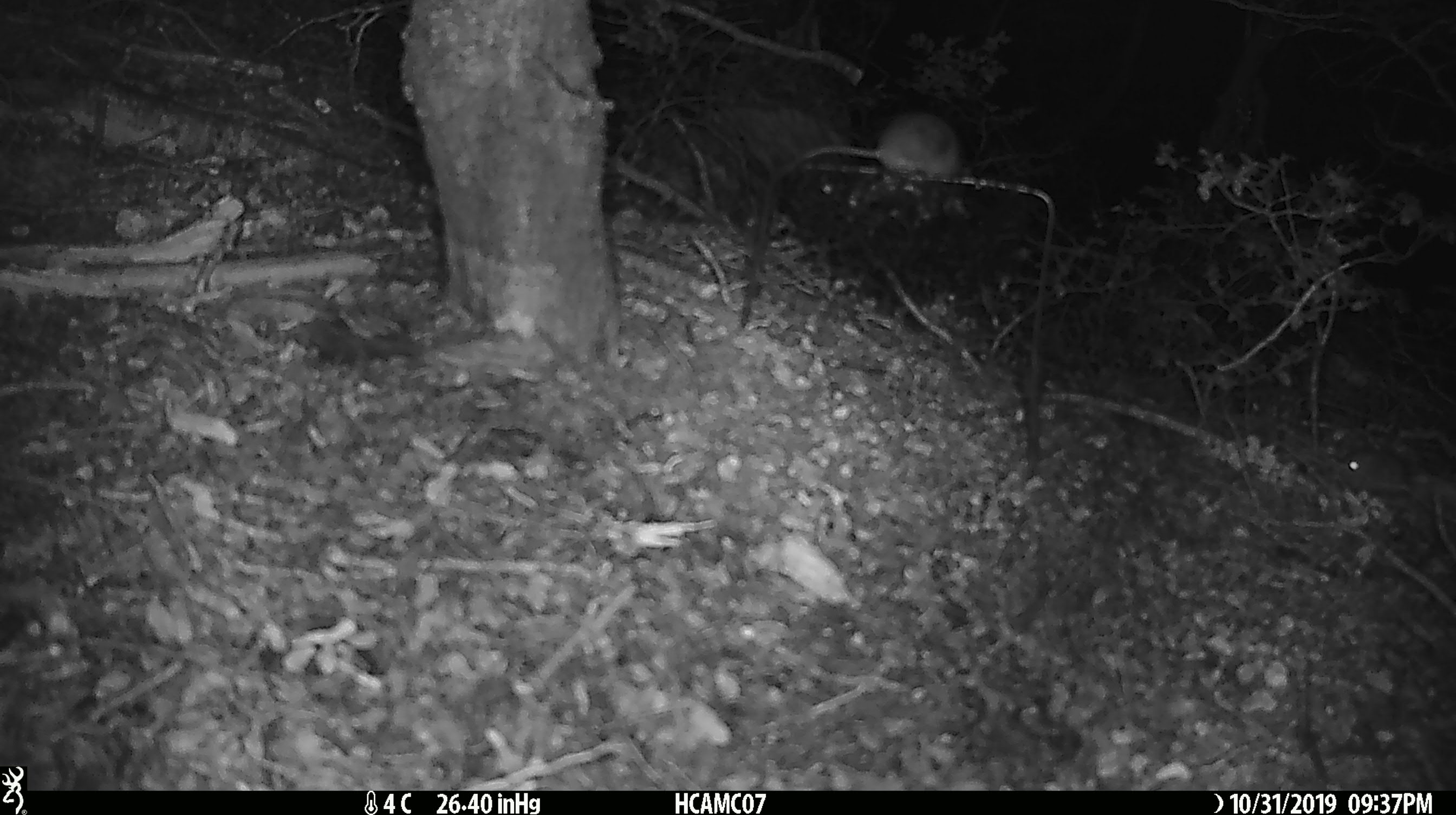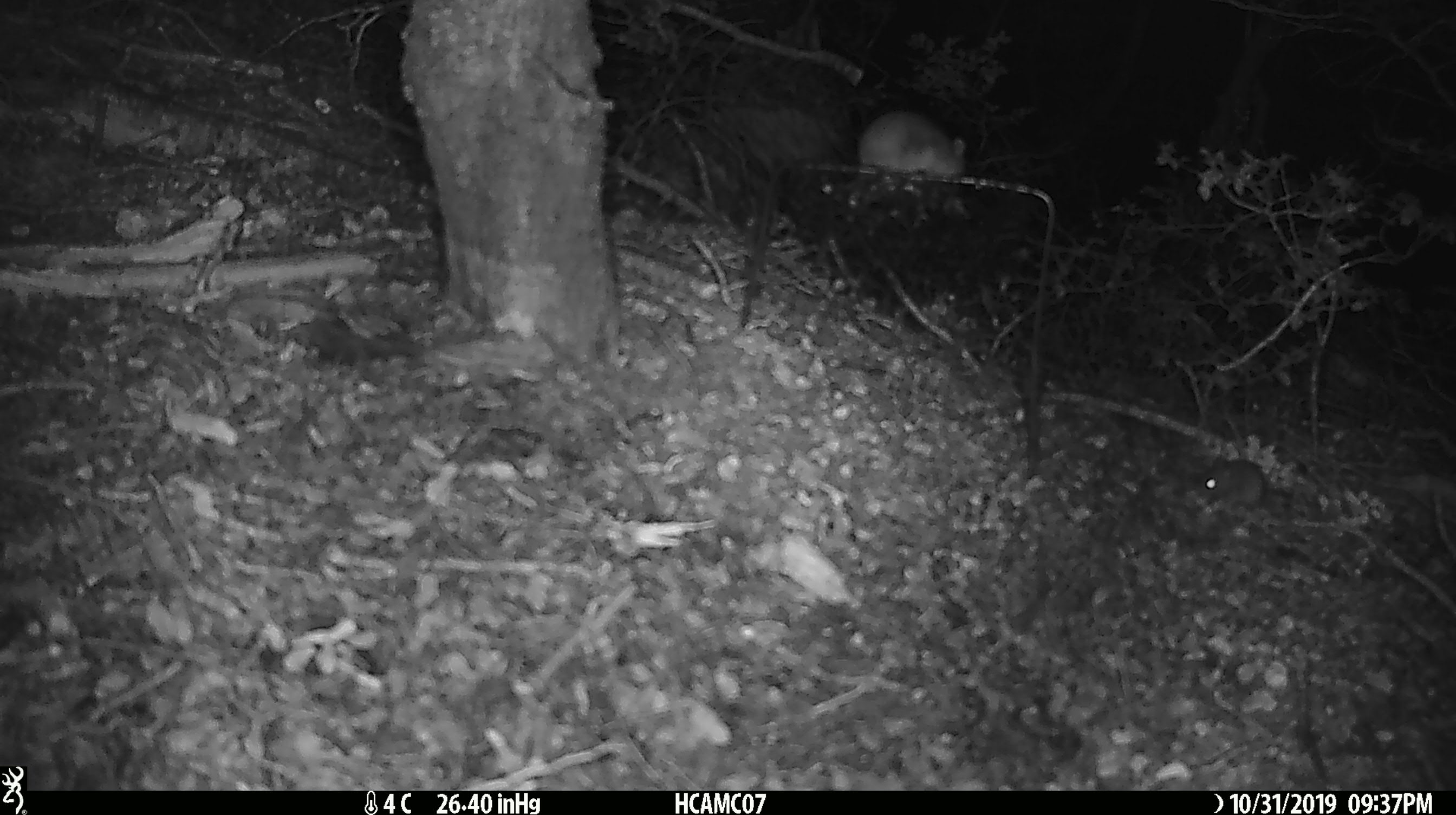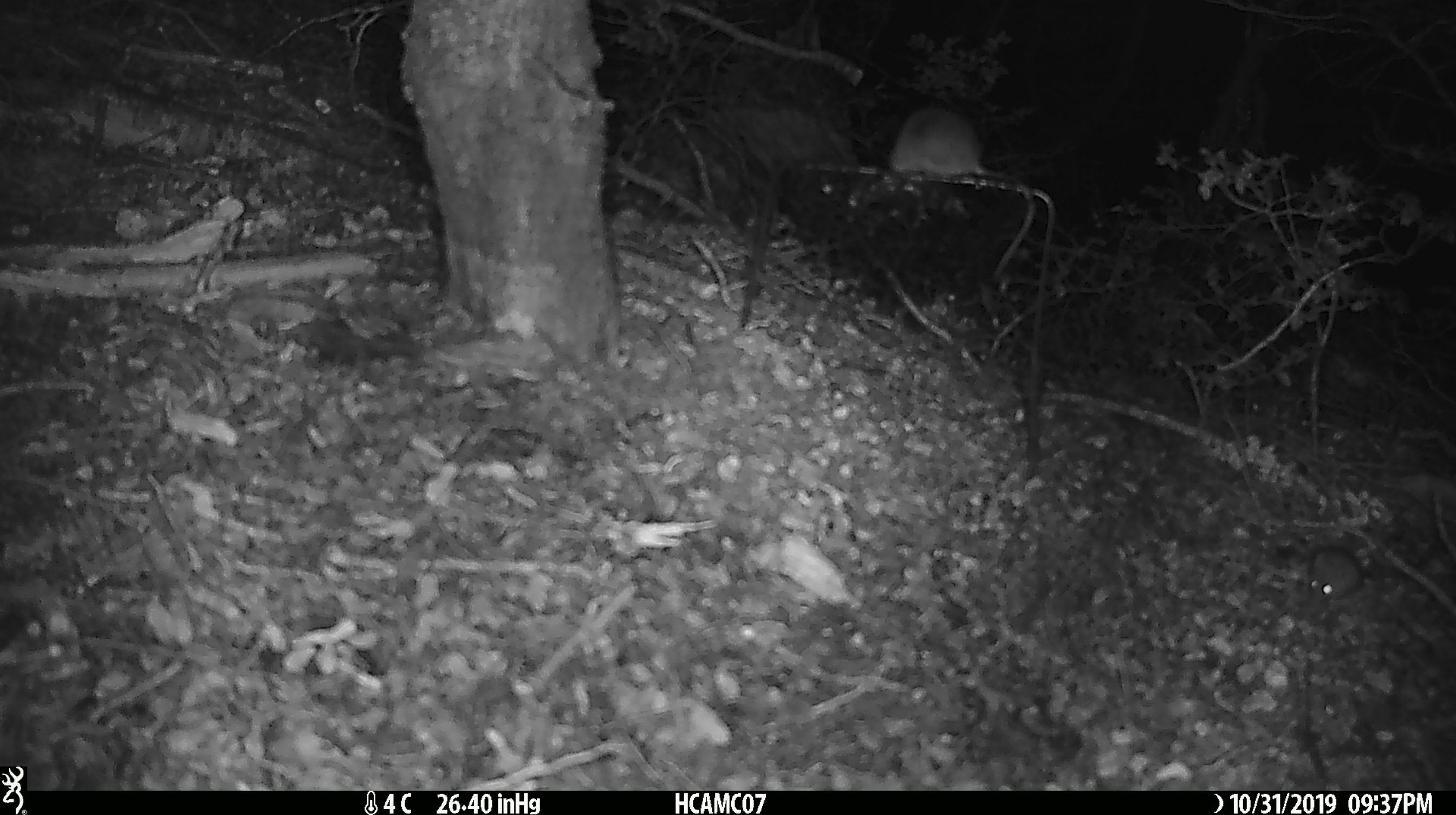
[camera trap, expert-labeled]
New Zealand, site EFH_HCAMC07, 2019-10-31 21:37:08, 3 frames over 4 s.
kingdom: Animalia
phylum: Chordata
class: Mammalia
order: Rodentia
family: Muridae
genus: Mus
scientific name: Mus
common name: mouse